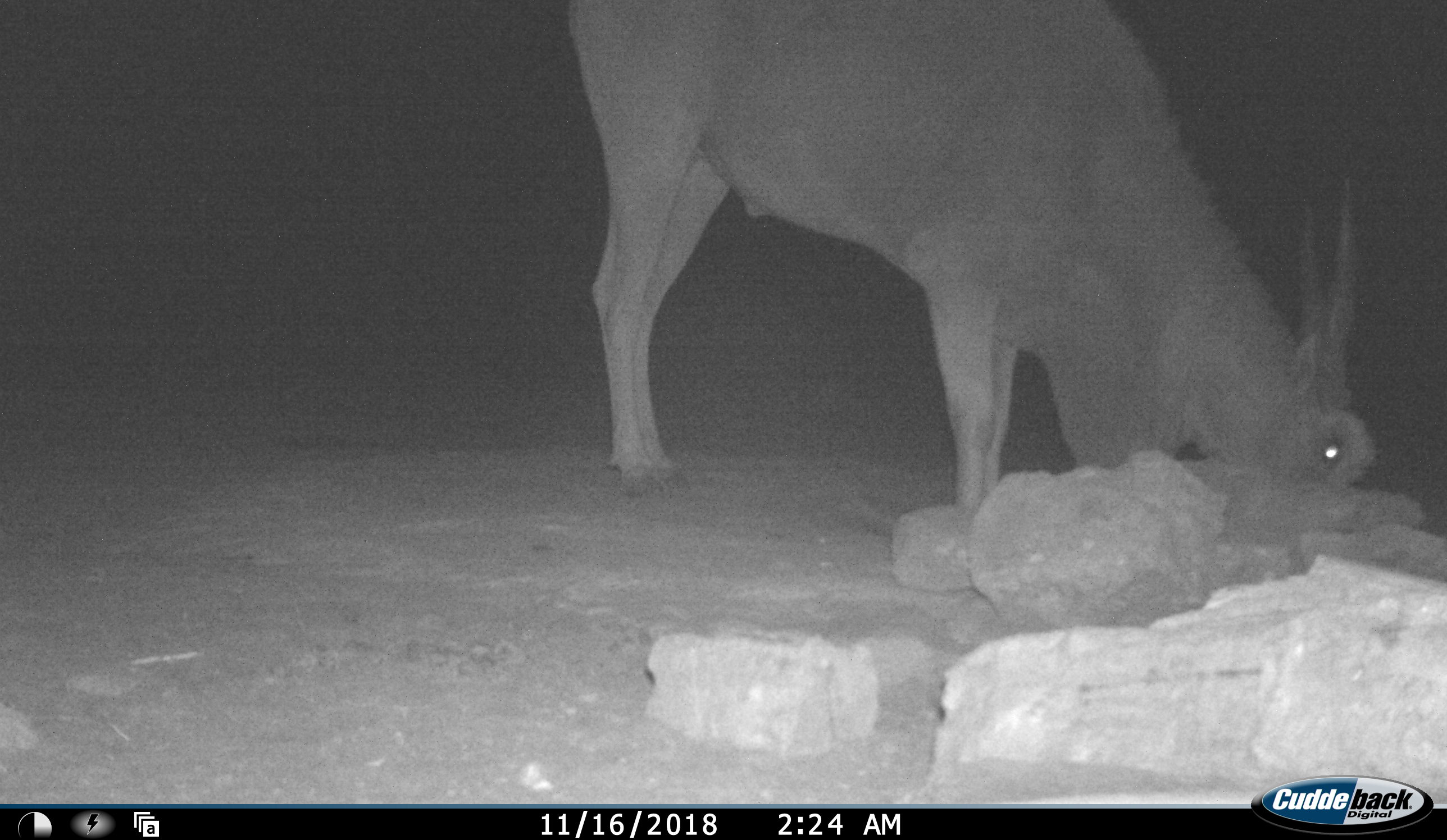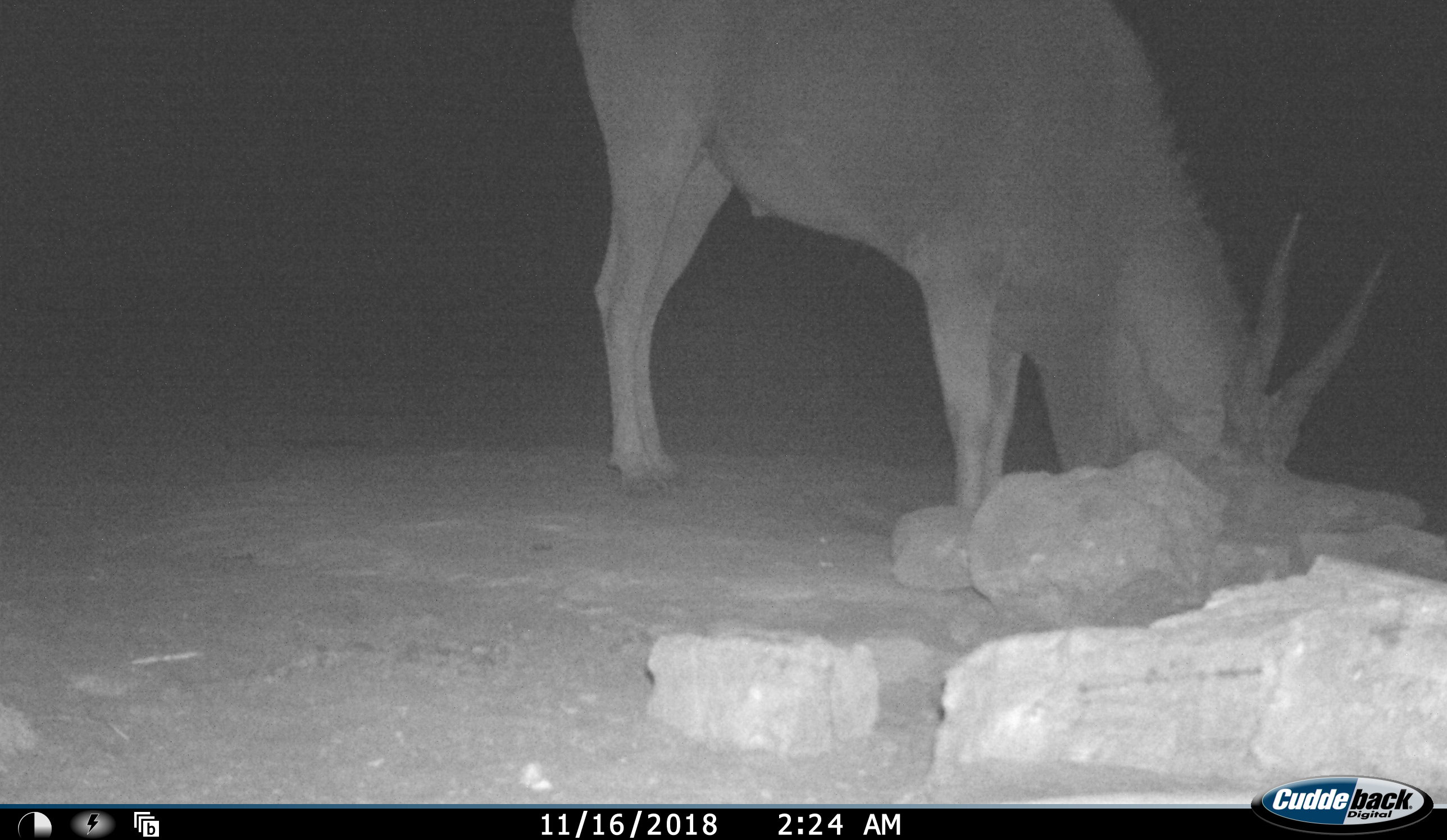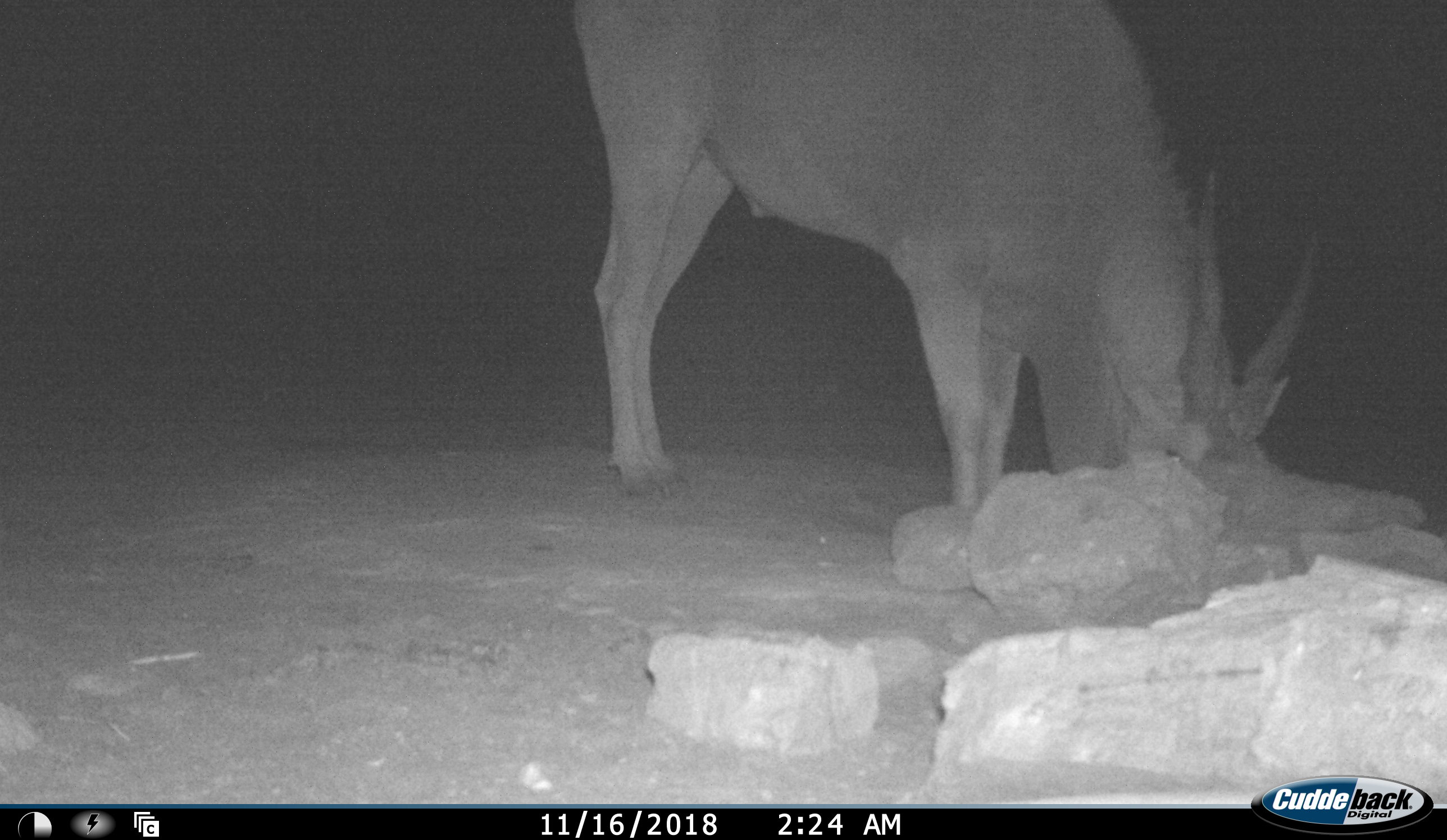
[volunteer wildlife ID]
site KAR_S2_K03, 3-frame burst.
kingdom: Animalia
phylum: Chordata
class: Mammalia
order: Artiodactyla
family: Bovidae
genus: Tragelaphus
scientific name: Tragelaphus oryx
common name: eland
Eland (Tragelaphus oryx), count 1. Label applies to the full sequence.